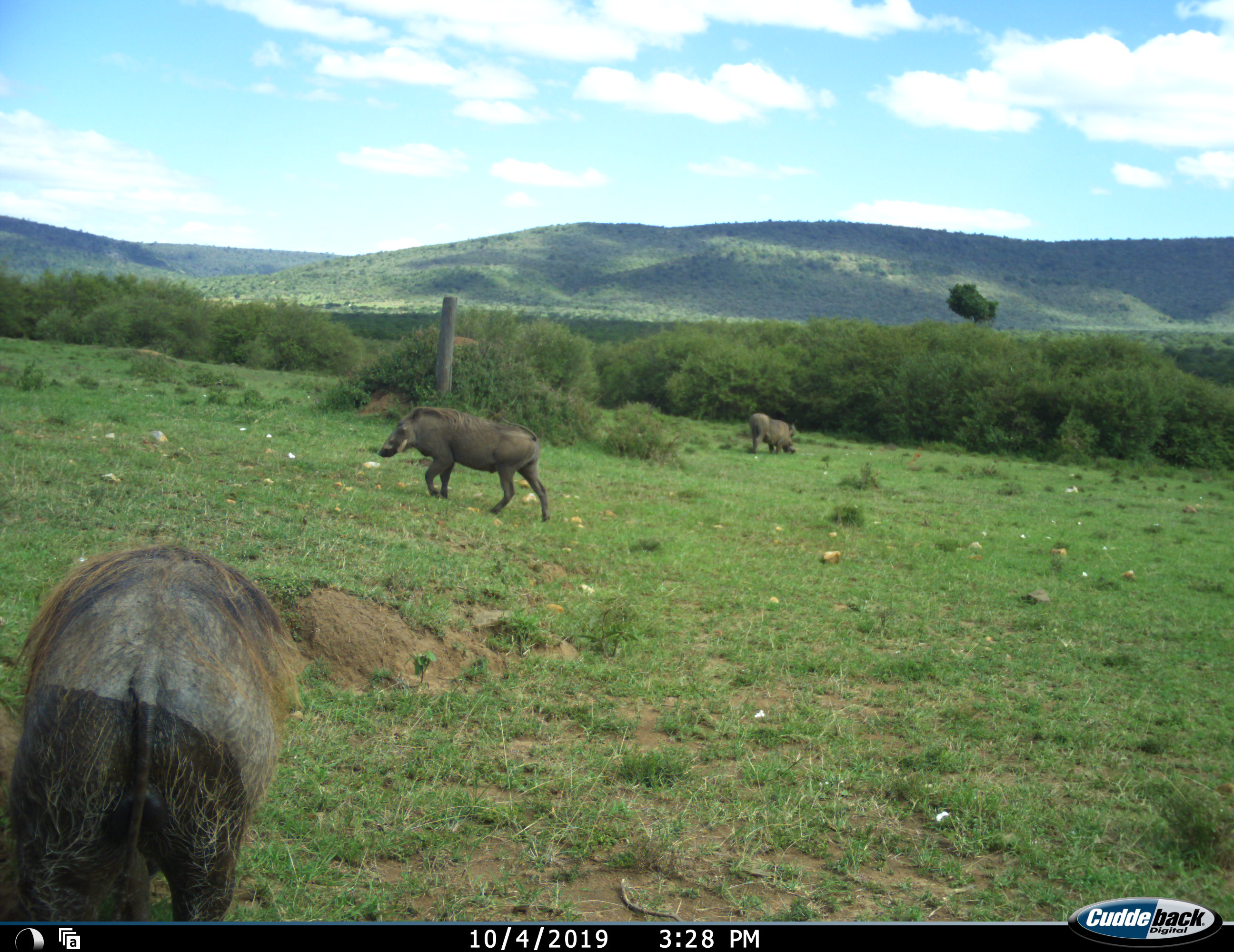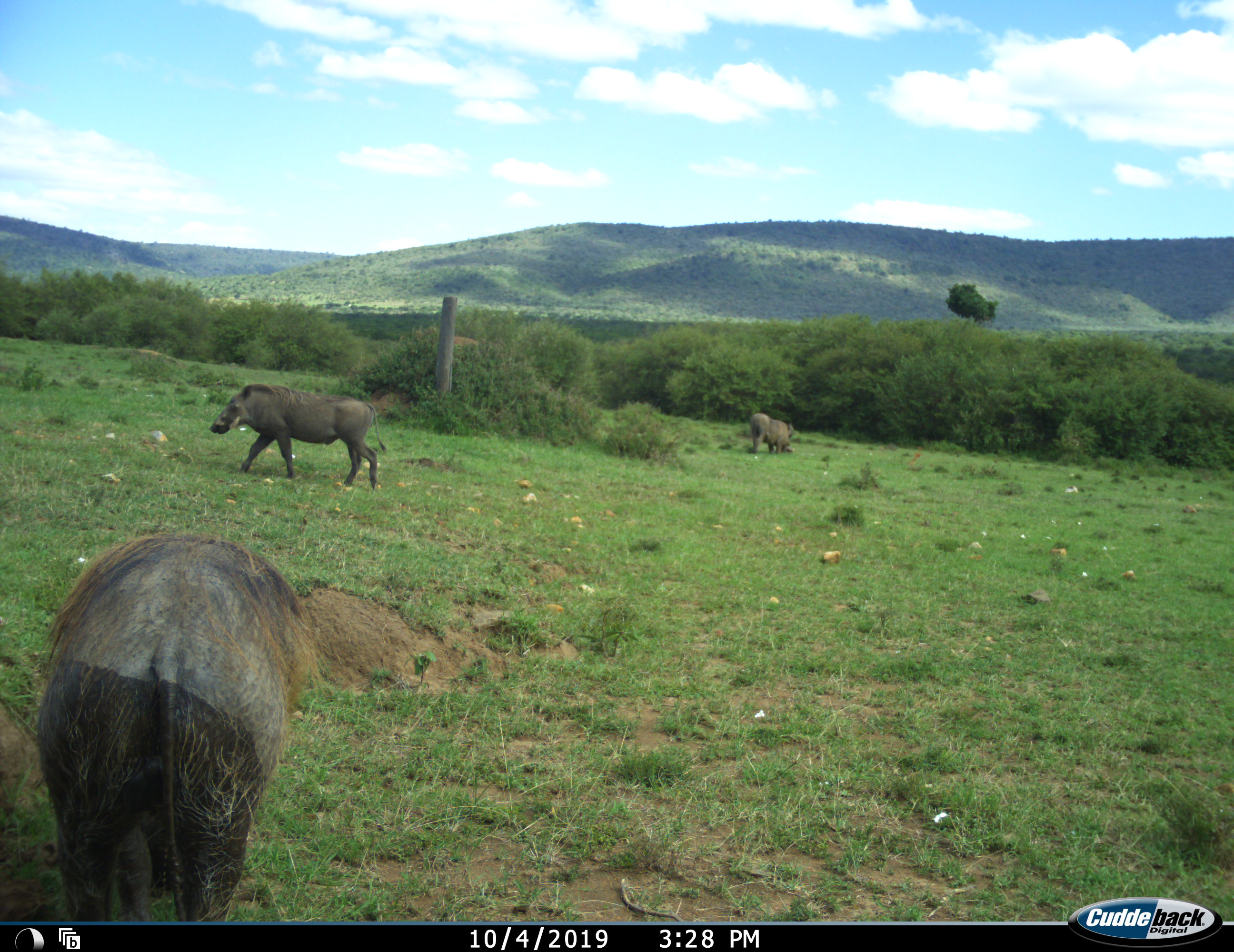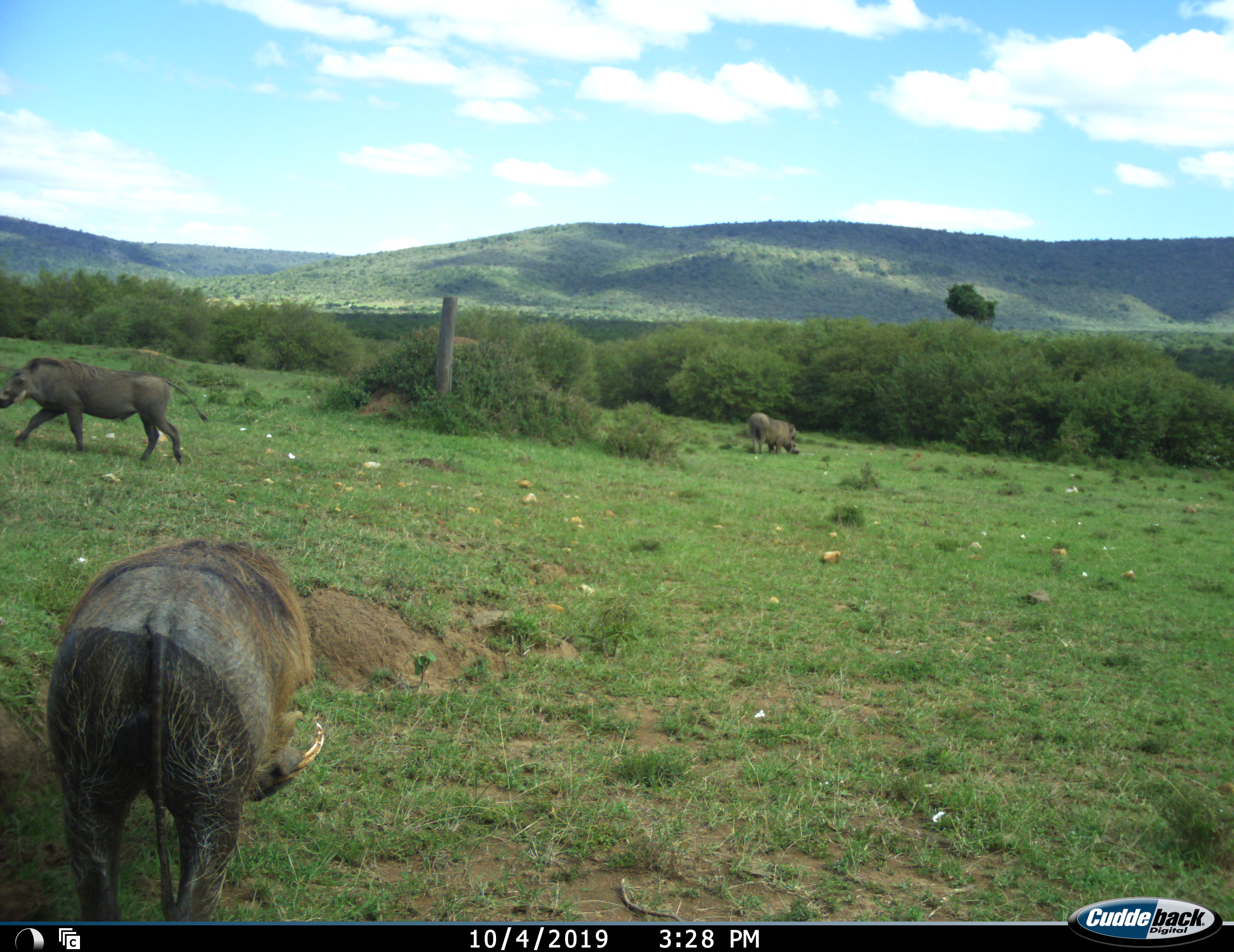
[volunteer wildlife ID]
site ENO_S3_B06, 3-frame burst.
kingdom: Animalia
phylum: Chordata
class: Mammalia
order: Artiodactyla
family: Suidae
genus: Phacochoerus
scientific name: Phacochoerus africanus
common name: warthog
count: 3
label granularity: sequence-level